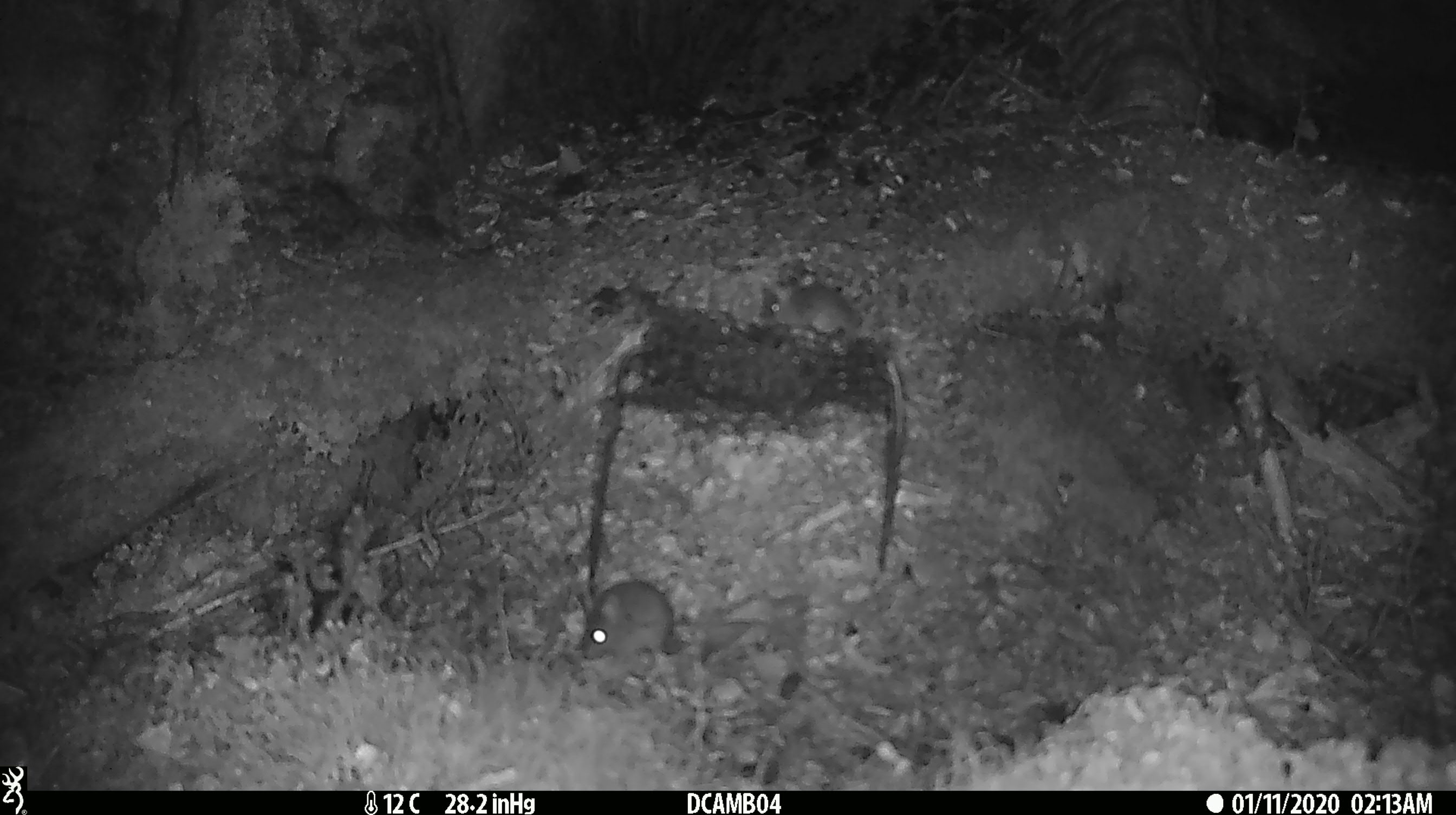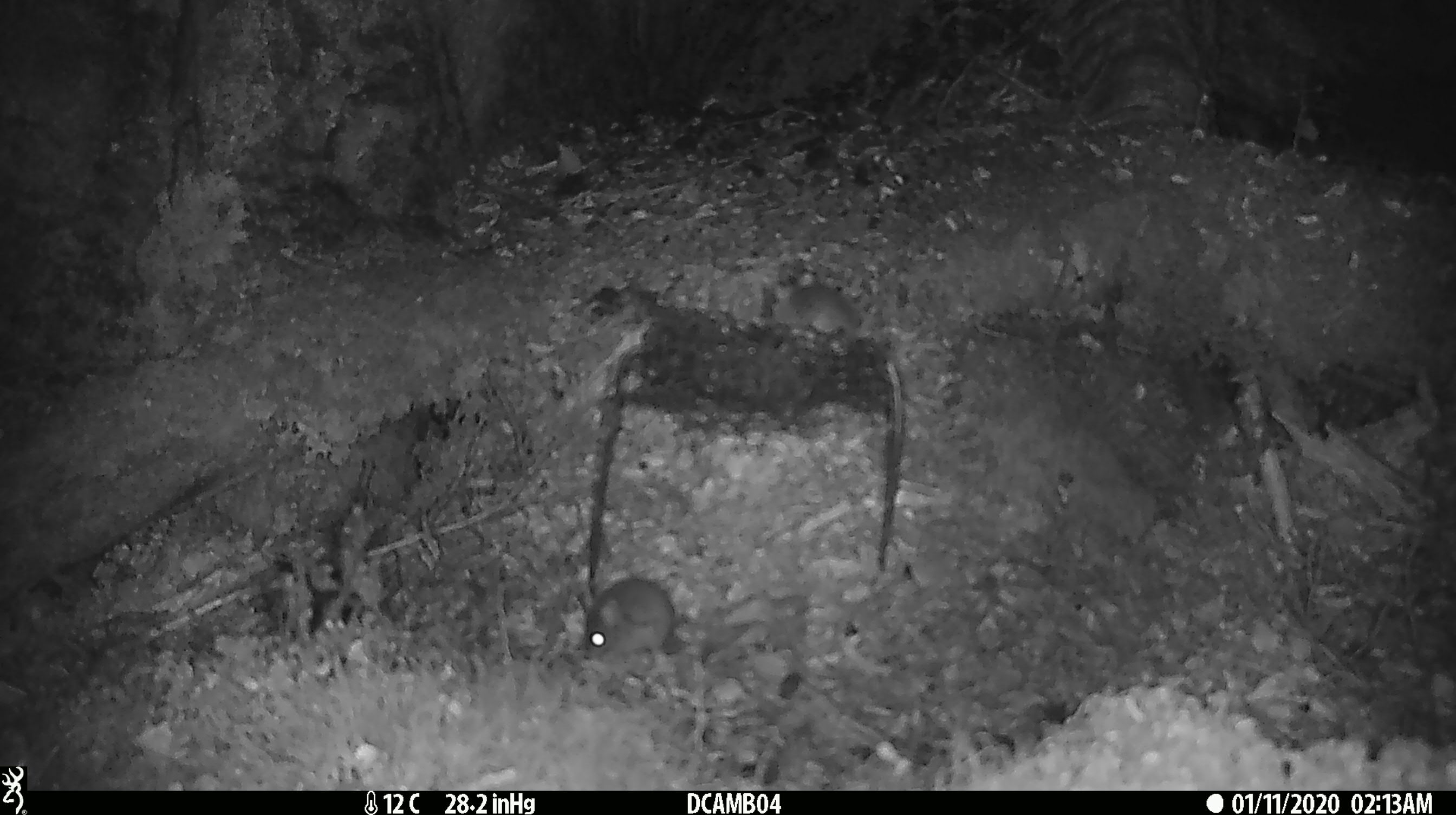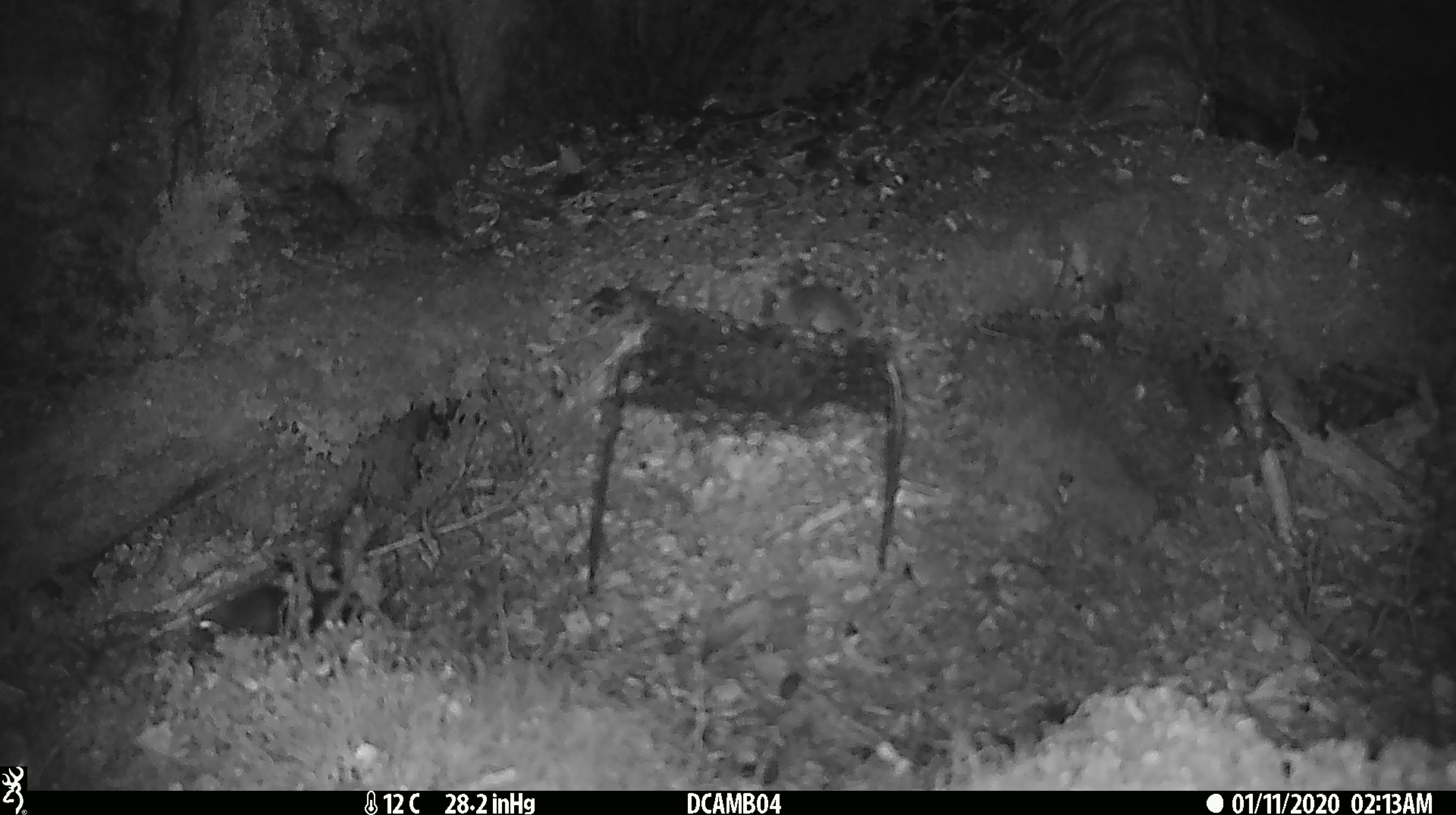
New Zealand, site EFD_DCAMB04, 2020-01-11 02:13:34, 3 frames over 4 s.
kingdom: Animalia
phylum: Chordata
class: Mammalia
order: Rodentia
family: Muridae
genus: Mus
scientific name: Mus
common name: mouse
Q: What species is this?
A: Mouse (Mus).